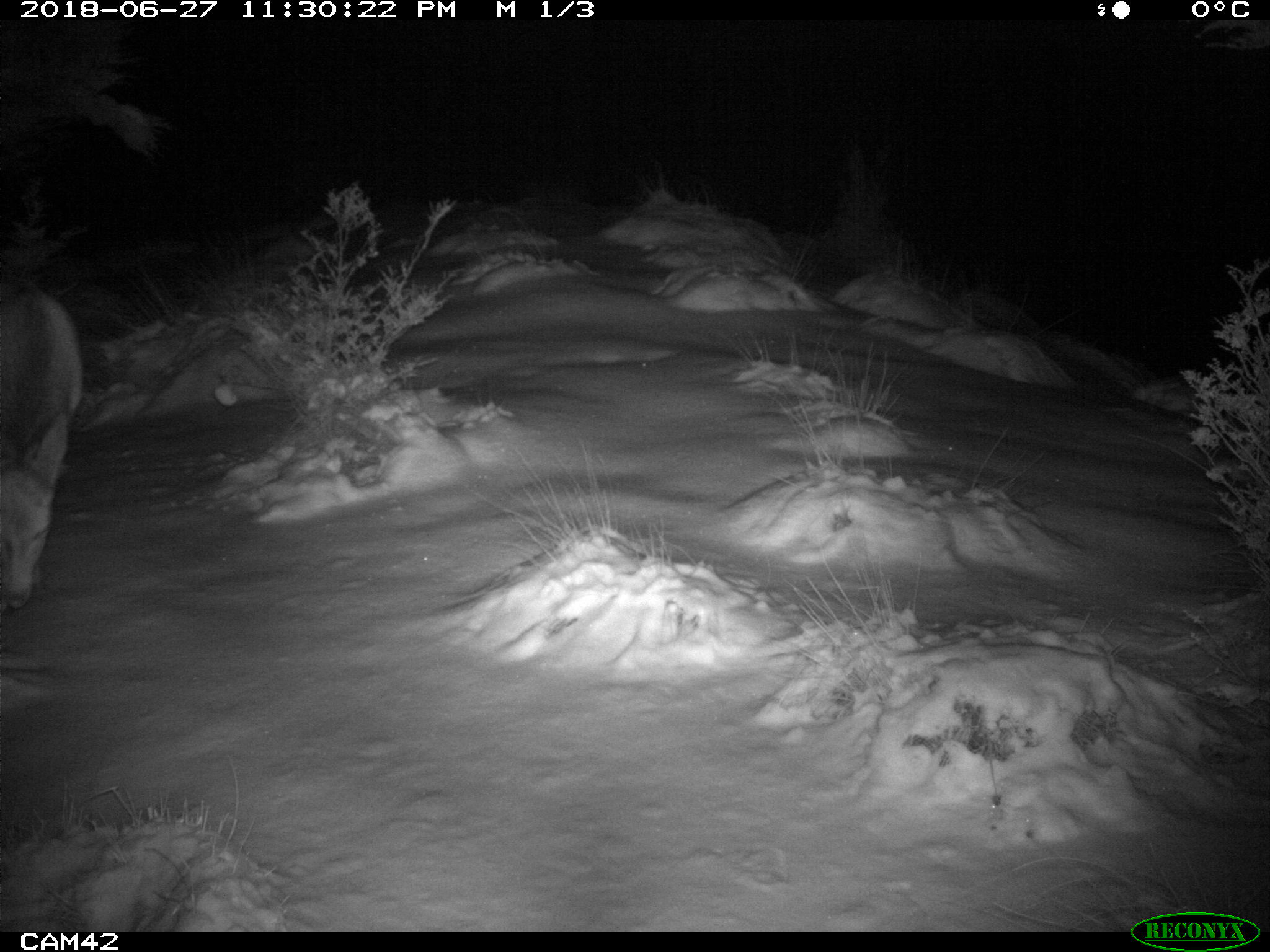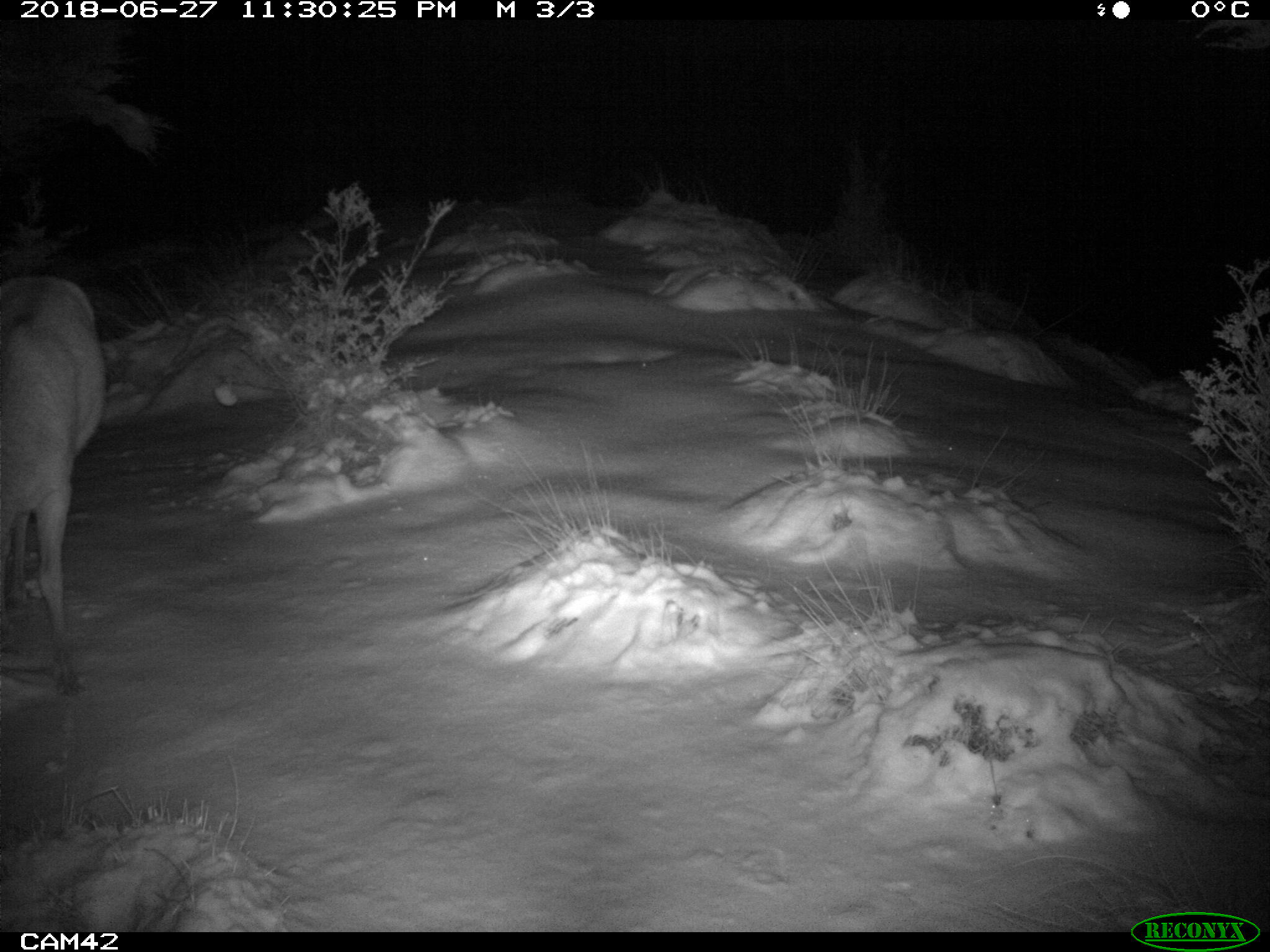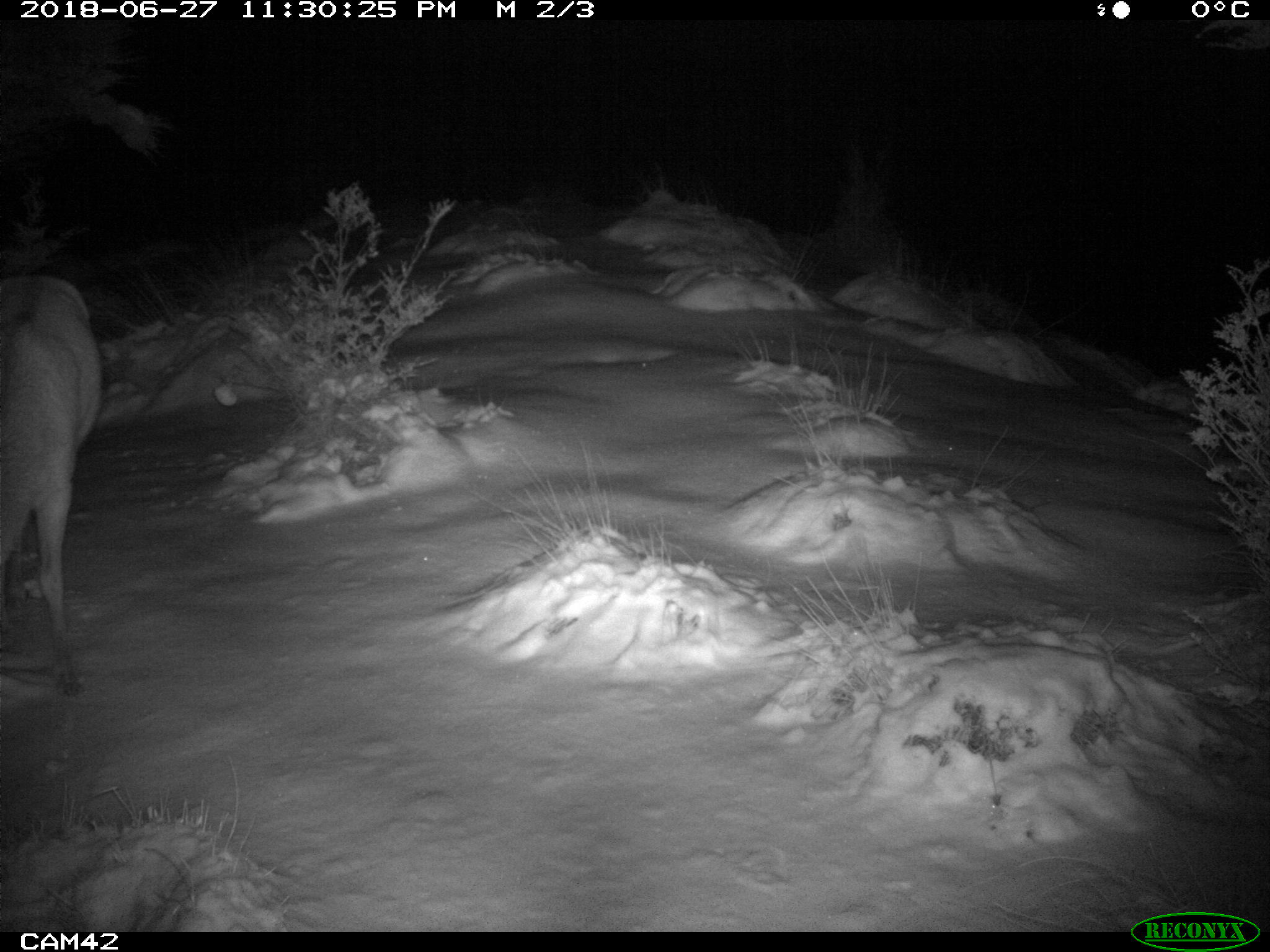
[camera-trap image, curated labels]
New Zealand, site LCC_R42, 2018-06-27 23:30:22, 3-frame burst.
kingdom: Animalia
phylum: Chordata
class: Mammalia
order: Artiodactyla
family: Cervidae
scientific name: Cervidae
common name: deer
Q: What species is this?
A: Deer (Cervidae).